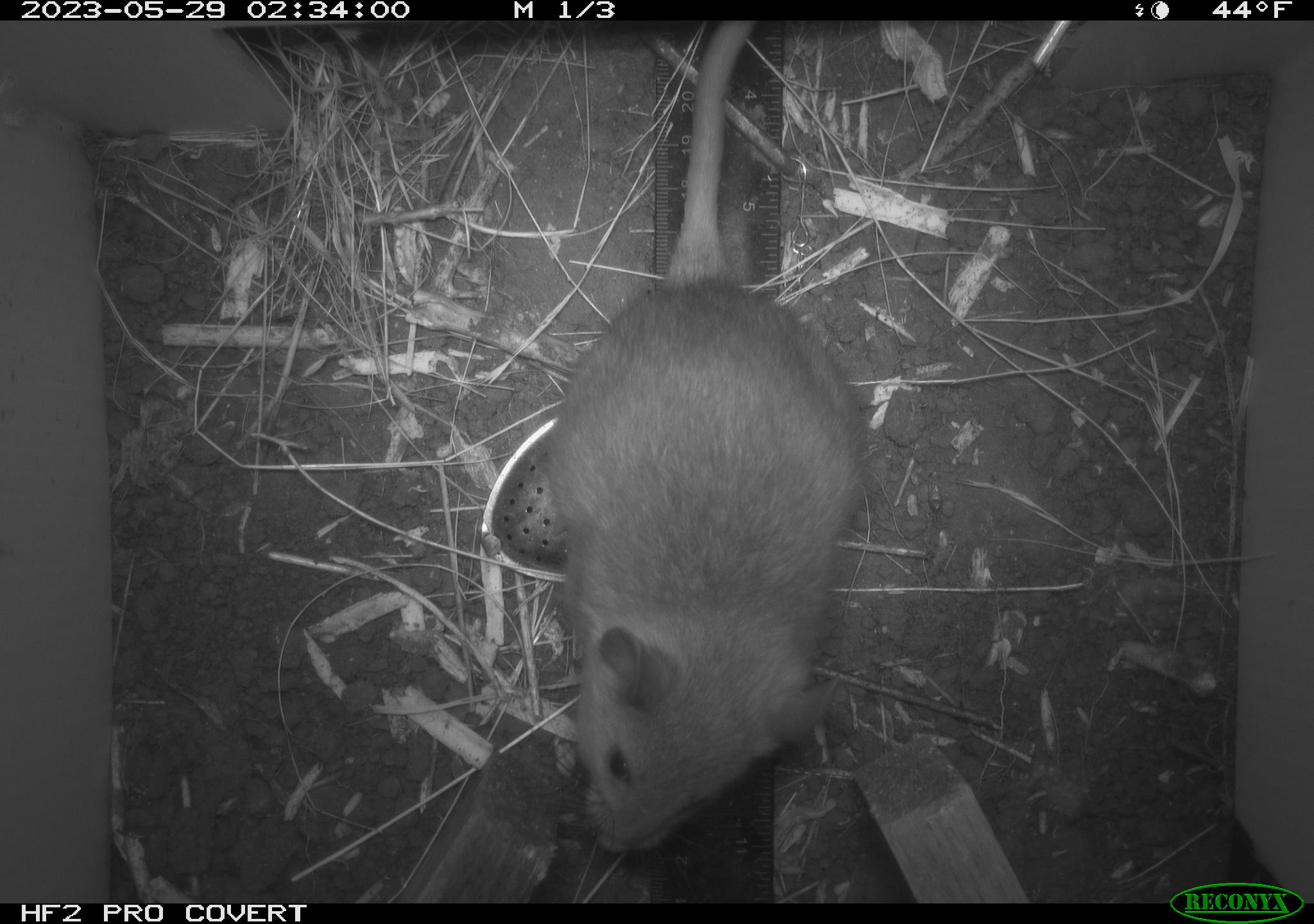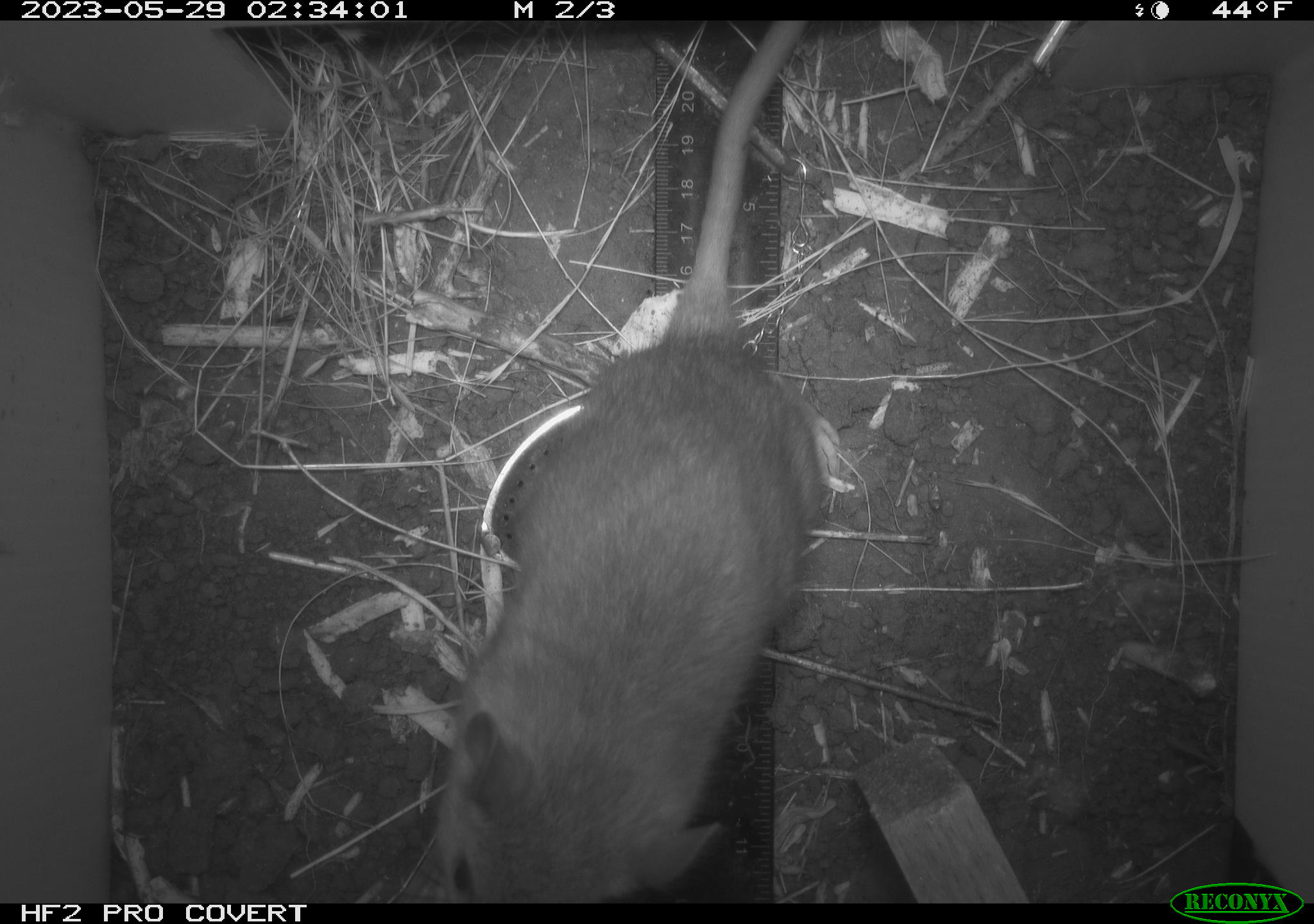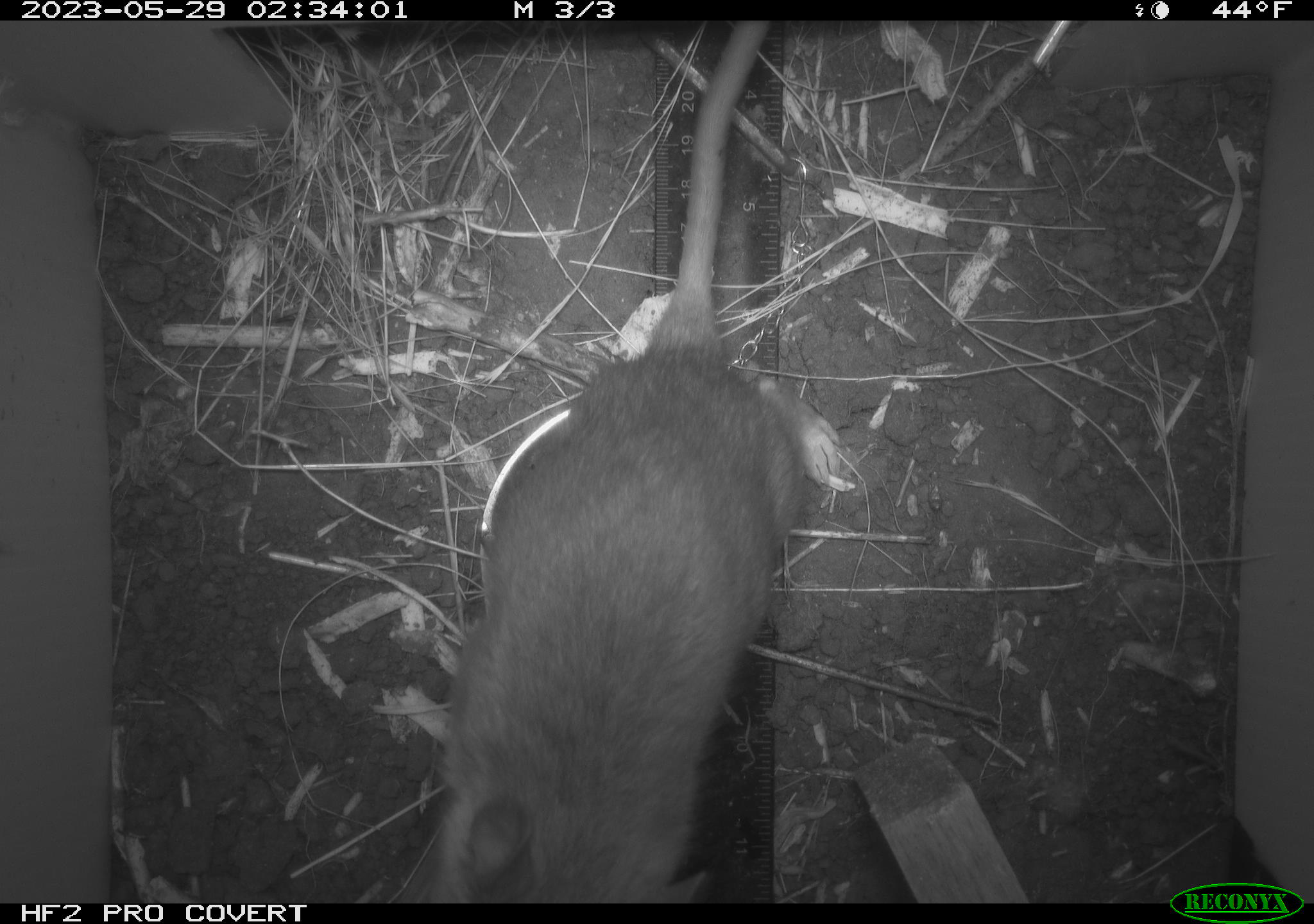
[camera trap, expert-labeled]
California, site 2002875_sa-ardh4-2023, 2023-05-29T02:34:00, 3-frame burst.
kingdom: Animalia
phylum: Chordata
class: Mammalia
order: Rodentia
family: Cricetidae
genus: Neotoma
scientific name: Neotoma fuscipes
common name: dusky-footed woodrat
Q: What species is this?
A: Dusky-footed woodrat (Neotoma fuscipes).